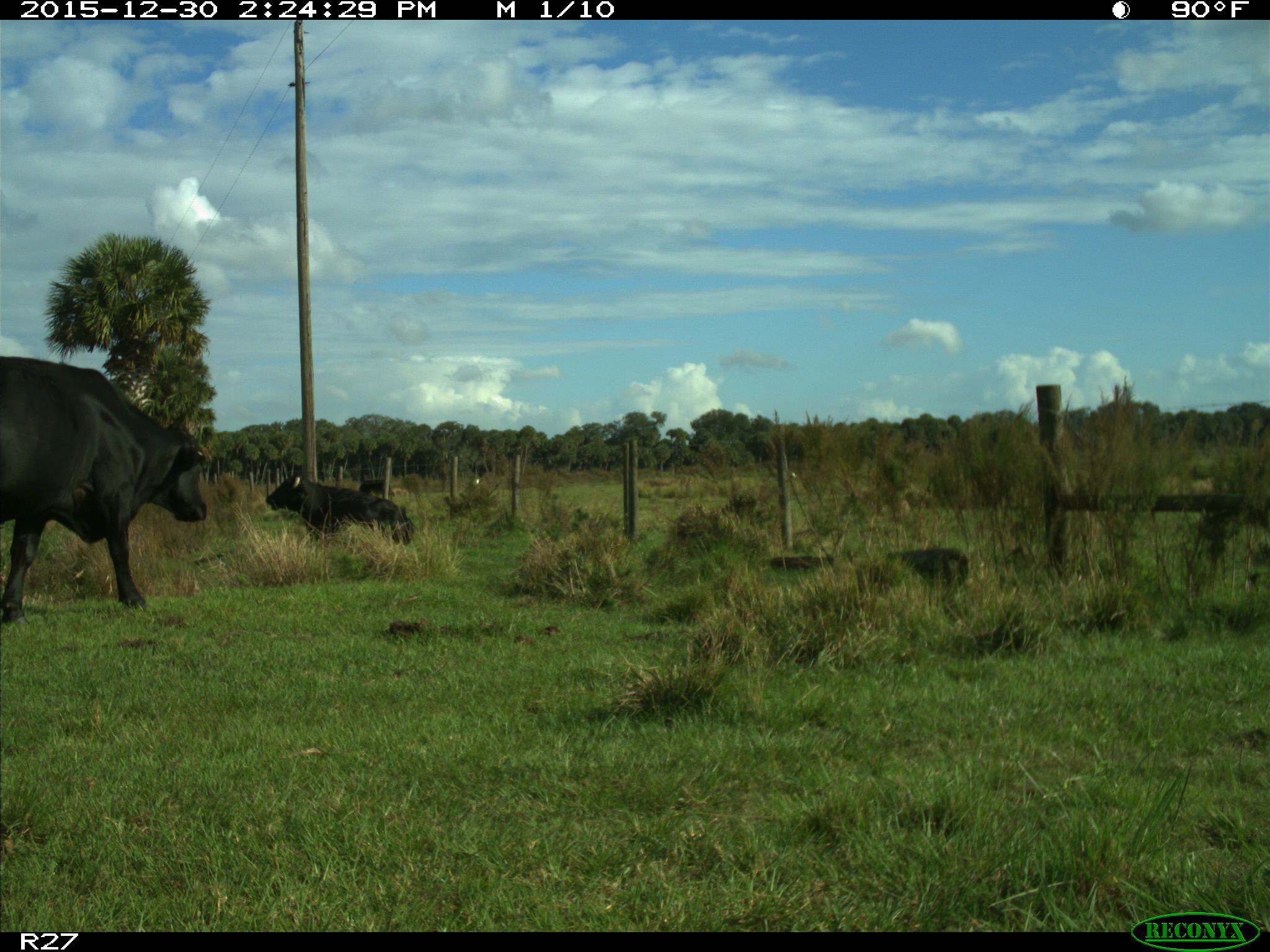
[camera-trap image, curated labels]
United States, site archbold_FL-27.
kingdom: Animalia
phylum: Chordata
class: Mammalia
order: Artiodactyla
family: Bovidae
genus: Bos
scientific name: Bos taurus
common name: domestic cow